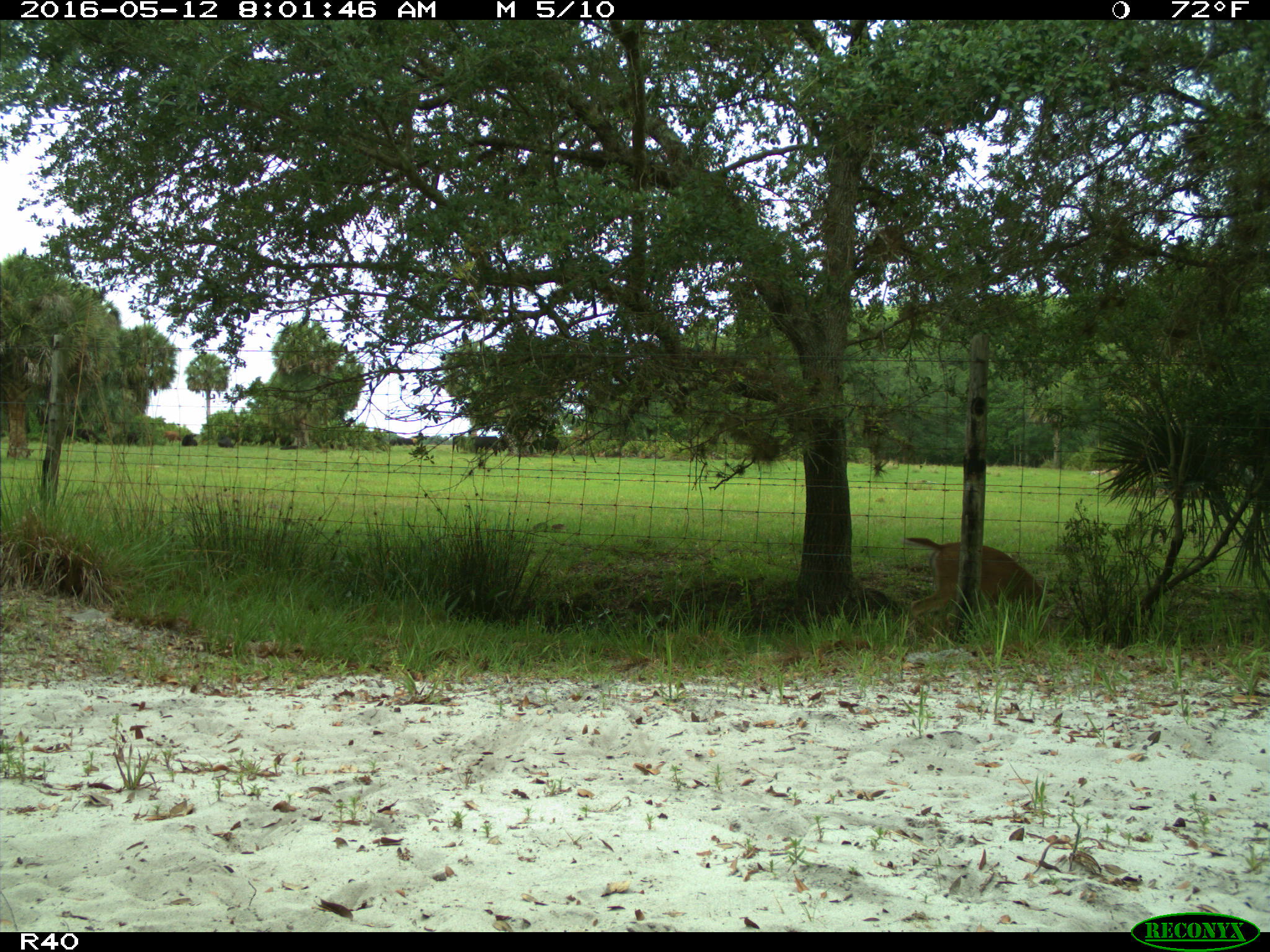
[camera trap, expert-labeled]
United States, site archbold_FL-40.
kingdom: Animalia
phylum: Chordata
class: Mammalia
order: Artiodactyla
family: Cervidae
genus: Odocoileus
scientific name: Odocoileus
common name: deer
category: unidentified deer